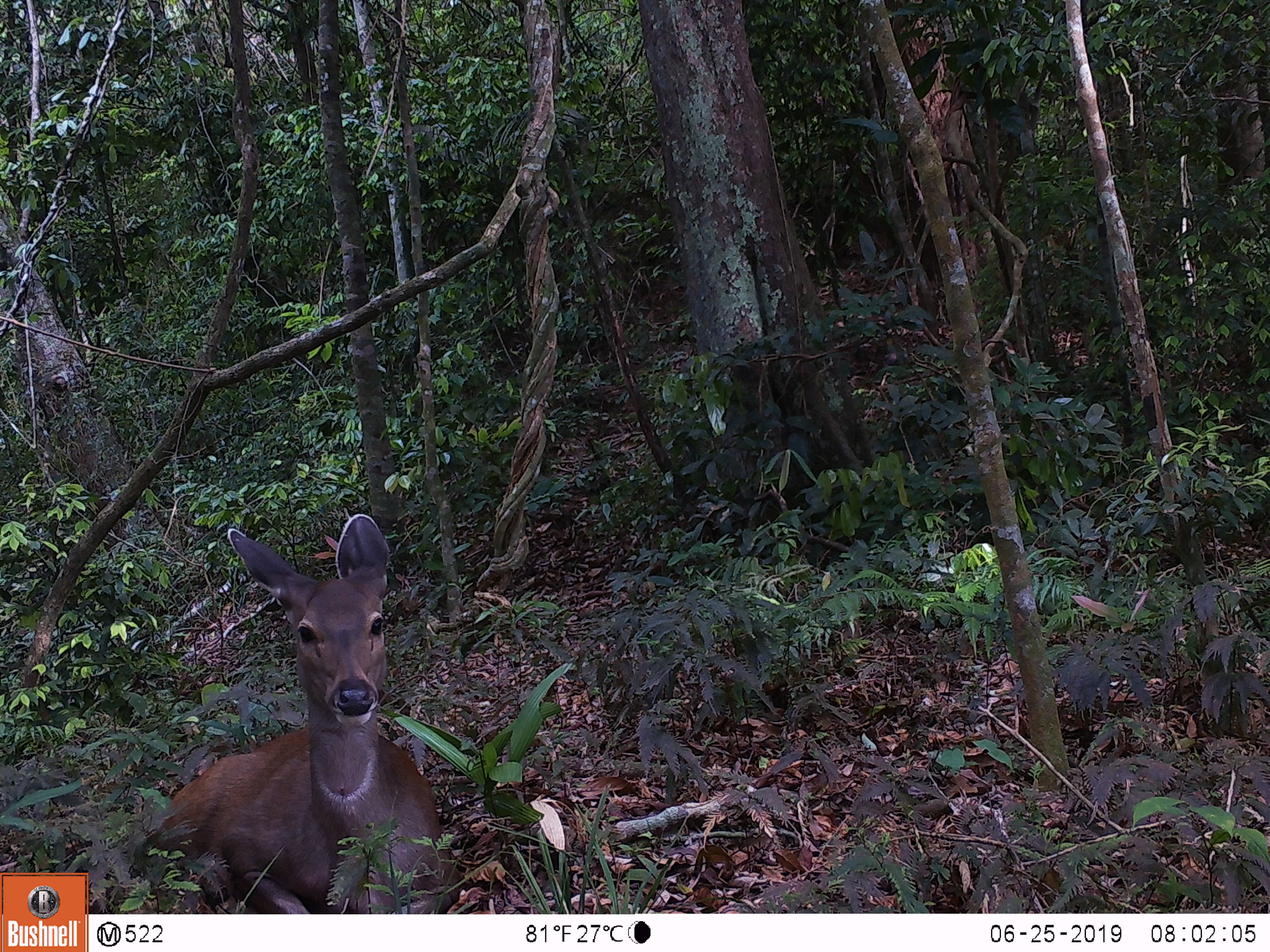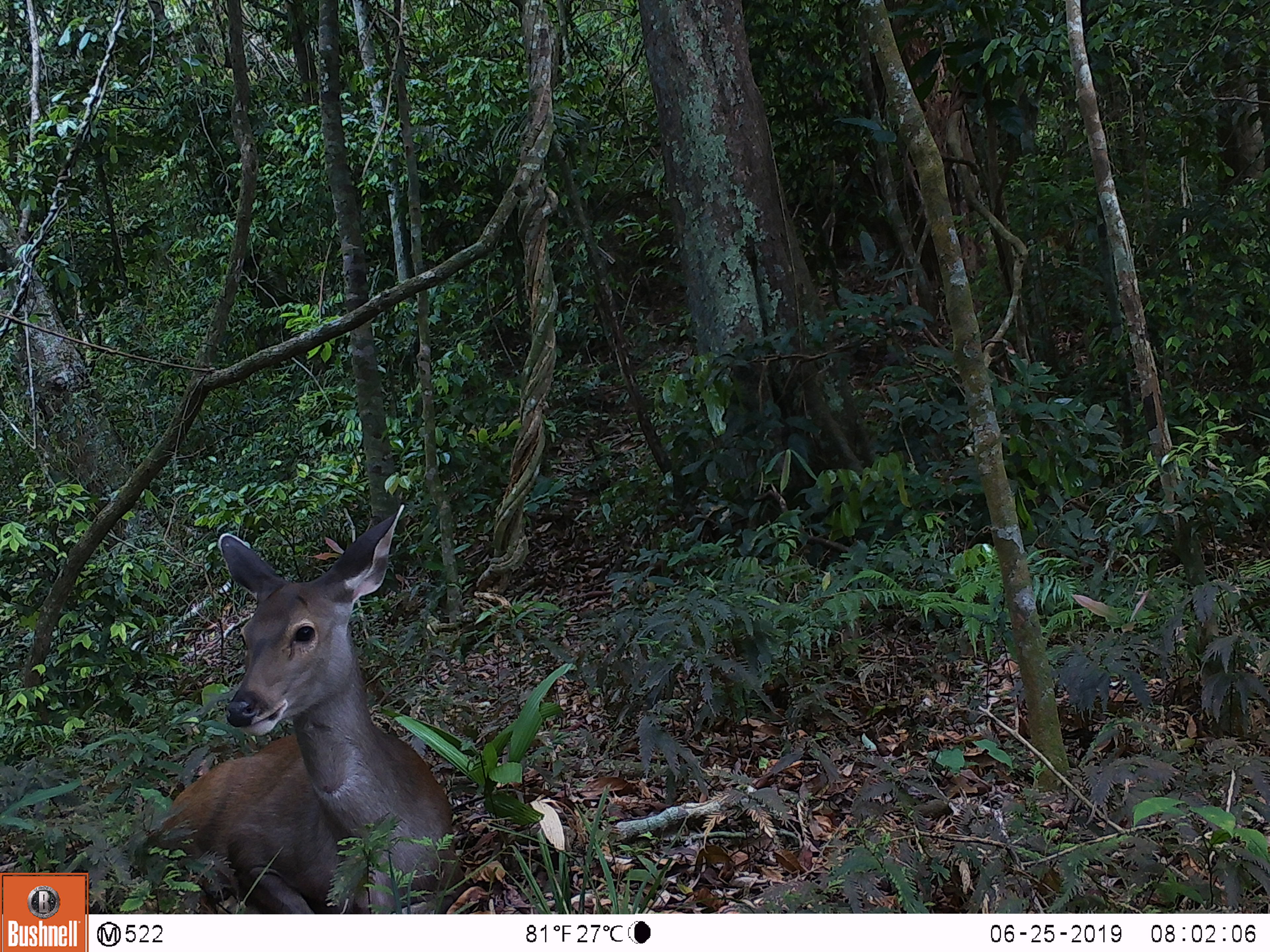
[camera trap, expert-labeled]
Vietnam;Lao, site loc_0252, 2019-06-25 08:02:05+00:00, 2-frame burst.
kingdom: Animalia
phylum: Chordata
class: Mammalia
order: Artiodactyla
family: Cervidae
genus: Rusa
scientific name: Rusa unicolor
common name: sambar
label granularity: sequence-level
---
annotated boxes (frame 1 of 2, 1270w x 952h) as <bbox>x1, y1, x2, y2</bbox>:
sambar: <bbox>132, 513, 461, 911</bbox>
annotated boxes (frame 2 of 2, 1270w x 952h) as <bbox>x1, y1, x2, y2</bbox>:
sambar: <bbox>116, 501, 463, 912</bbox>